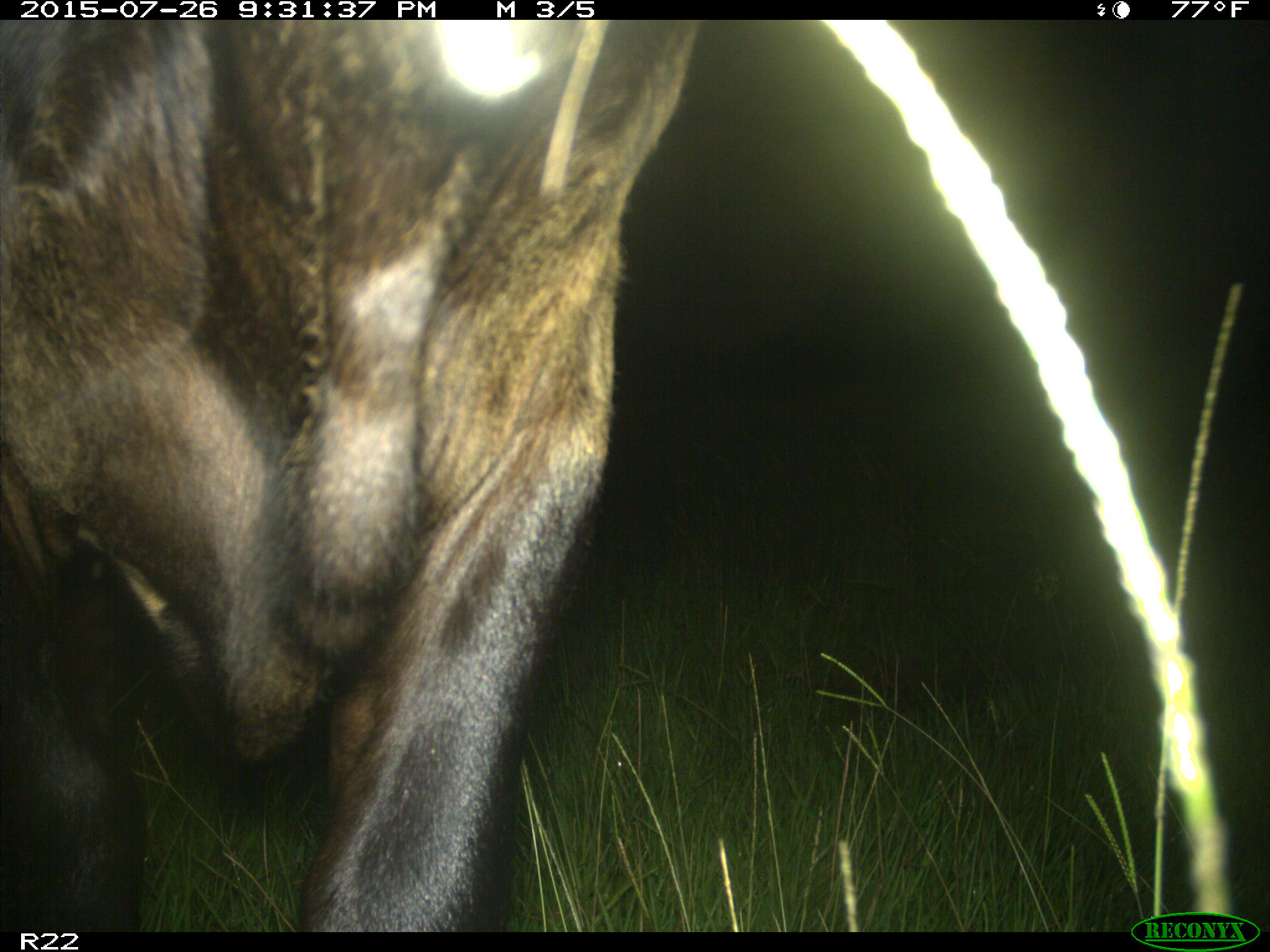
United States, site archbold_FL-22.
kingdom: Animalia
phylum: Chordata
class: Mammalia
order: Artiodactyla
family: Bovidae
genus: Bos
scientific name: Bos taurus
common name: domestic cow